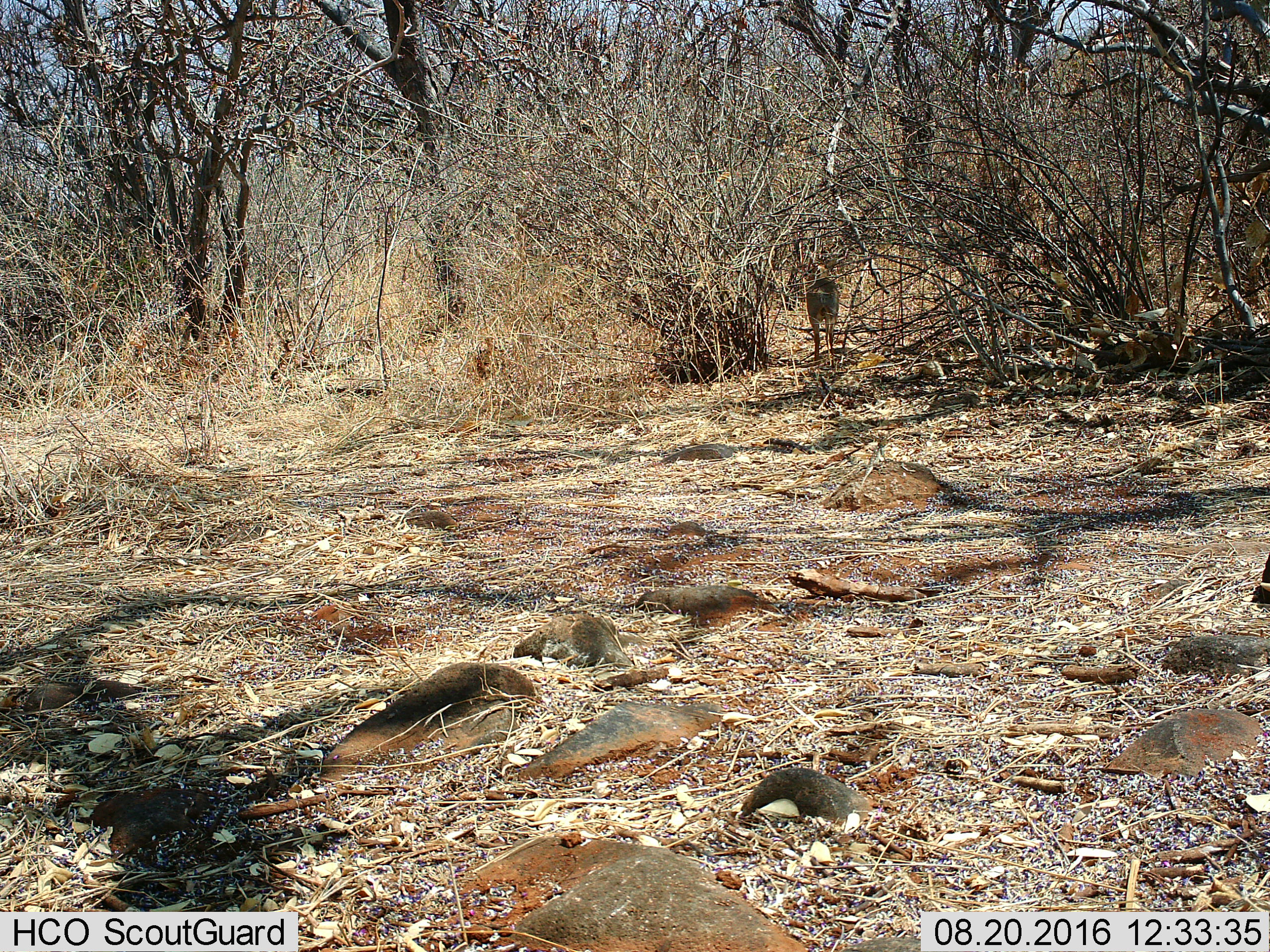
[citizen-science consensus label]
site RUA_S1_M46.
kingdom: Animalia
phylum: Chordata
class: Mammalia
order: Artiodactyla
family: Bovidae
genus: Madoqua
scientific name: Madoqua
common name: dik-dik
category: dikdik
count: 1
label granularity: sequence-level